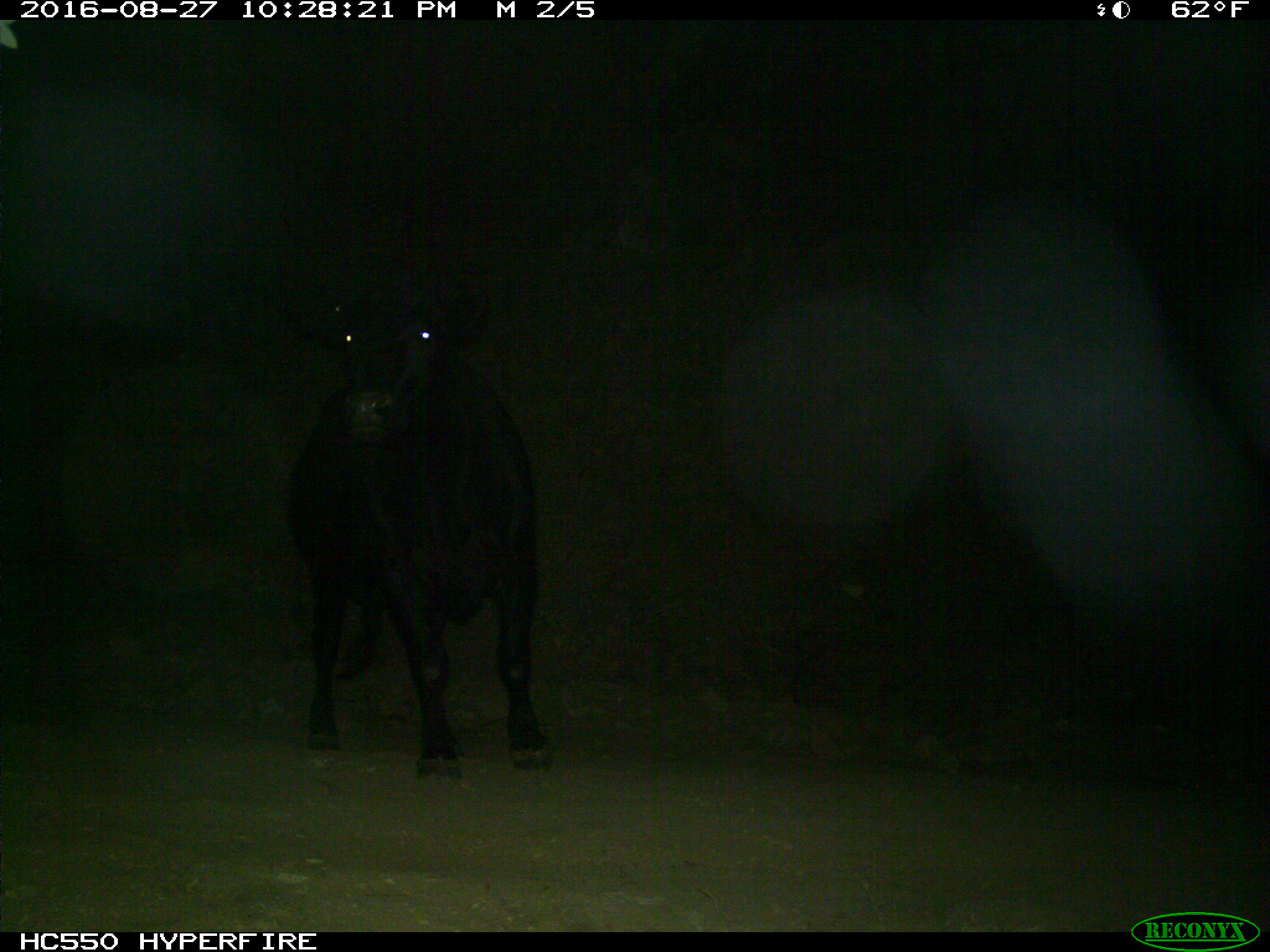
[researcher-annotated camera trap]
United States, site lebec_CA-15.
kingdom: Animalia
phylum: Chordata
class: Mammalia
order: Artiodactyla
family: Bovidae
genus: Bos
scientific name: Bos taurus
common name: domestic cow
Bos taurus (domestic cow).